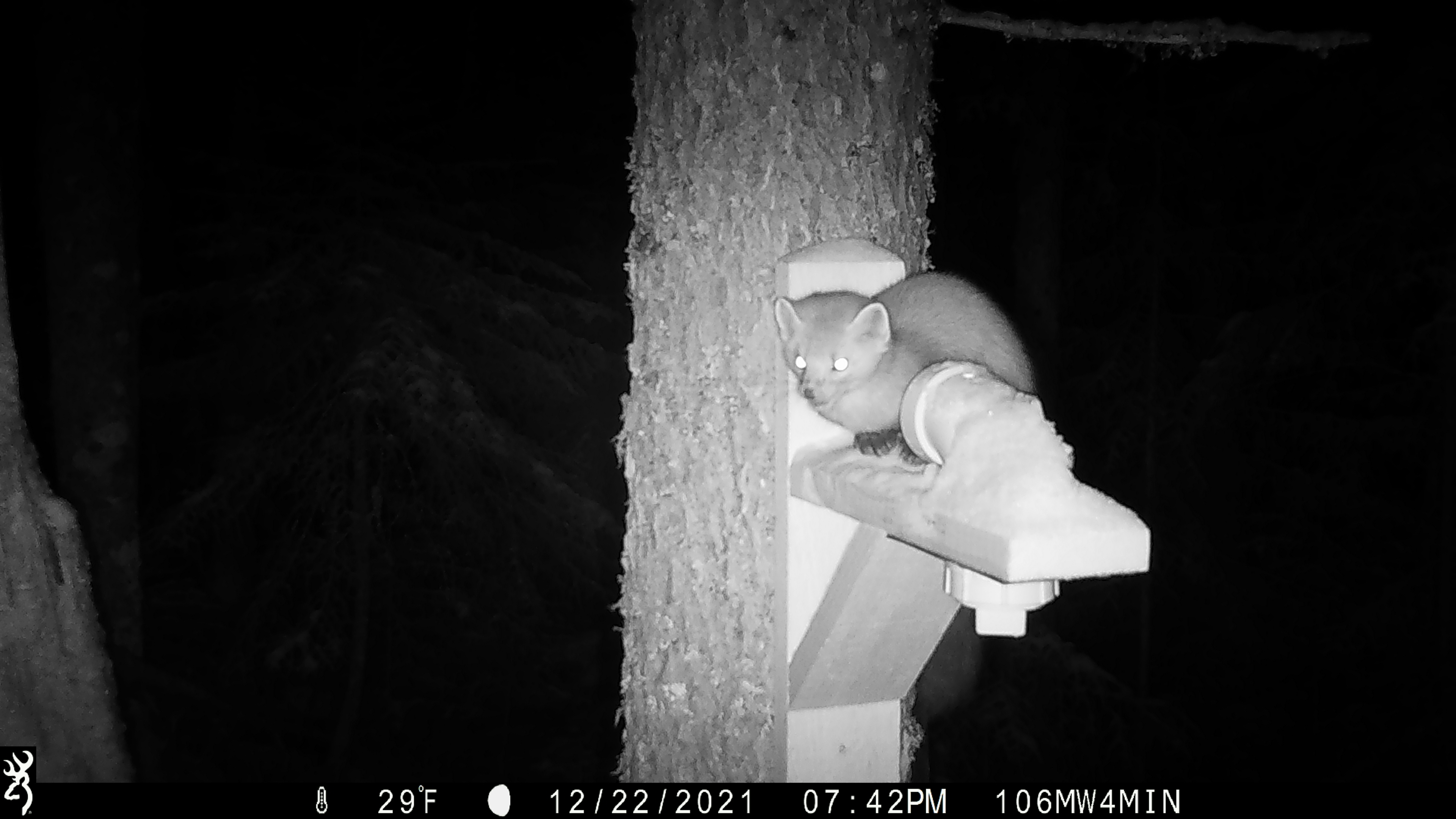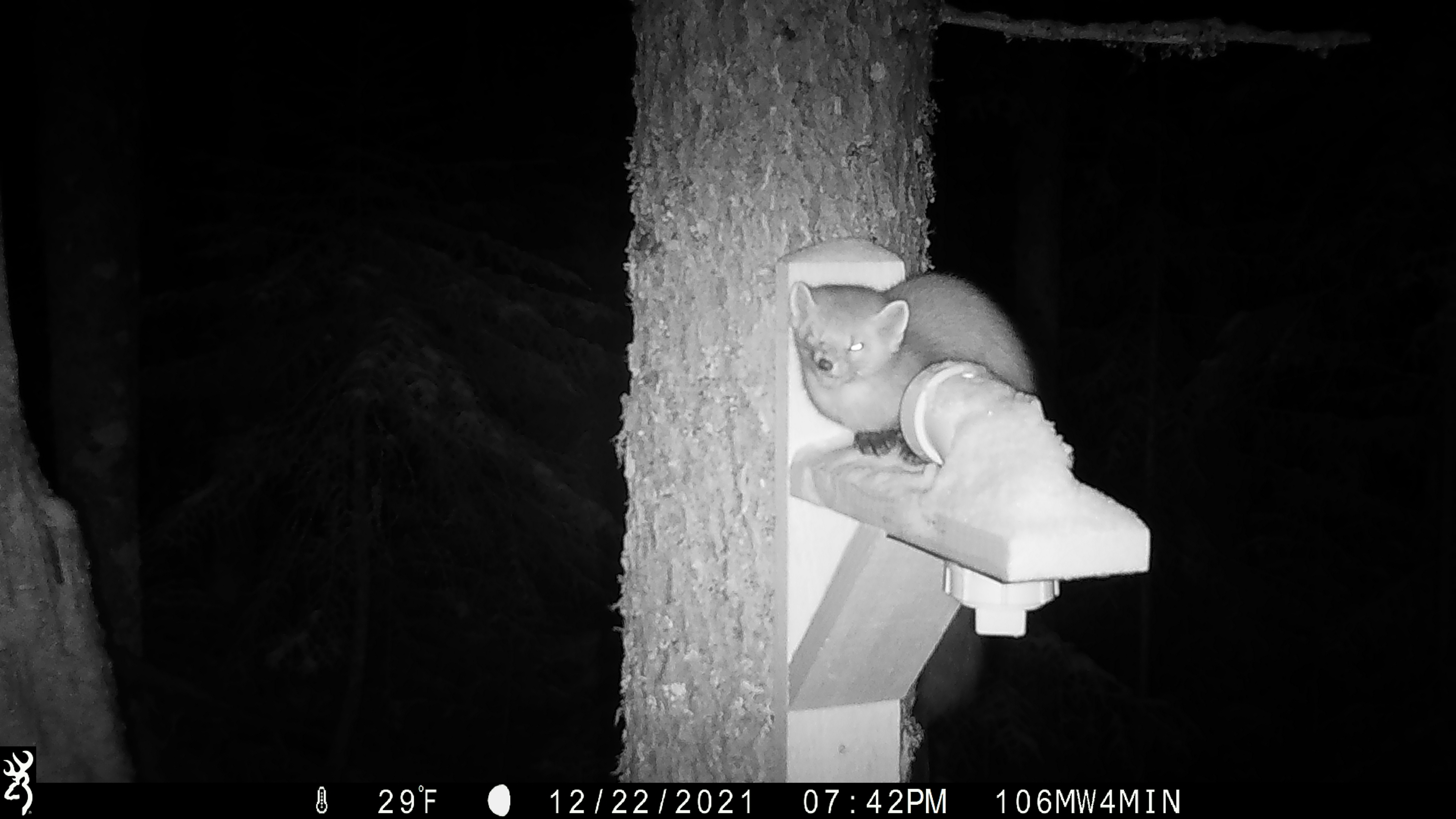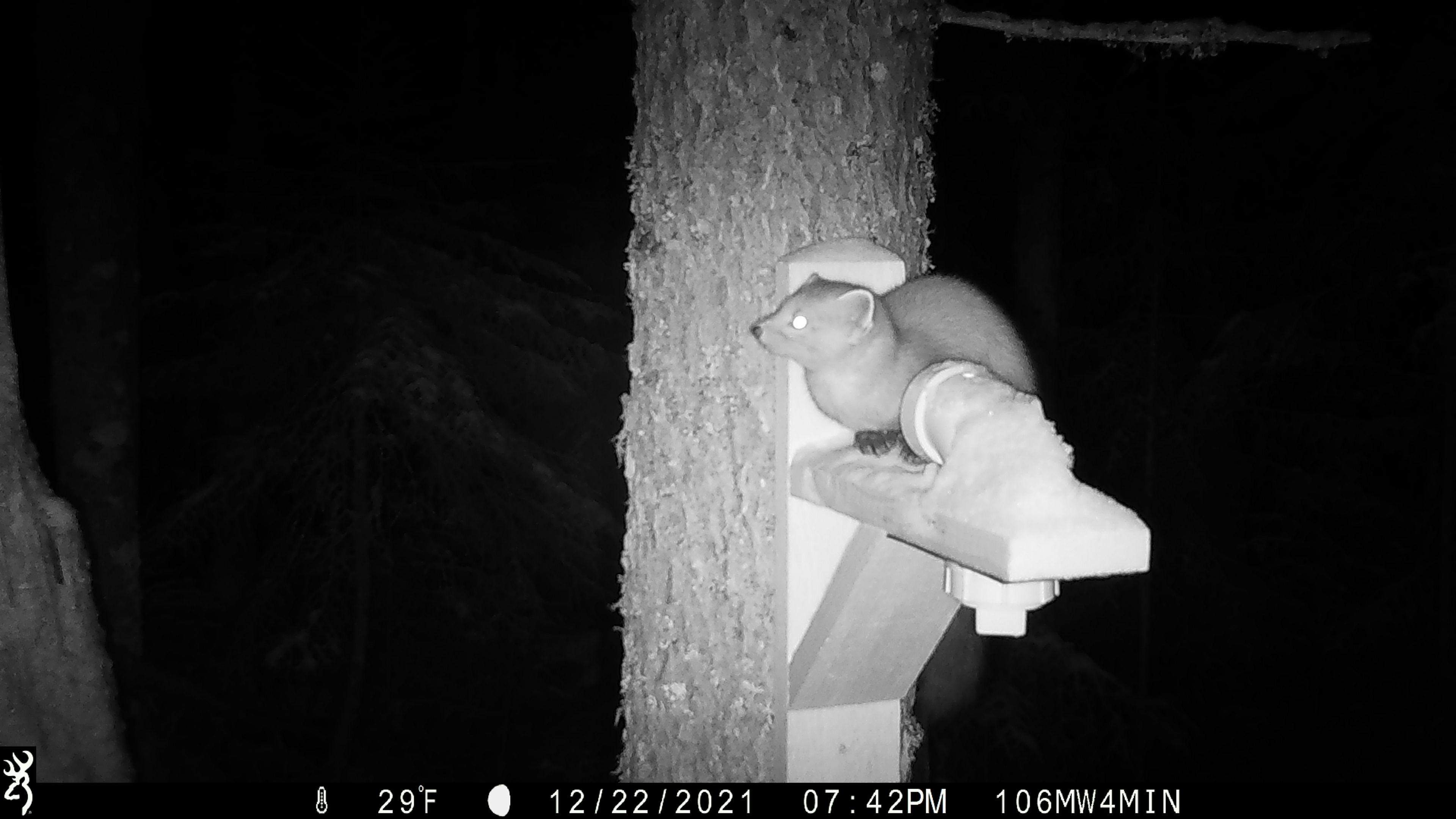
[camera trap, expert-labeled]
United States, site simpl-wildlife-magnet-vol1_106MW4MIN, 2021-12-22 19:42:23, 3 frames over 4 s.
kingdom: Animalia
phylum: Chordata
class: Mammalia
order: Carnivora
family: Mustelidae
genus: Martes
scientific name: Martes americana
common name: american marten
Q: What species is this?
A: American marten (Martes americana).